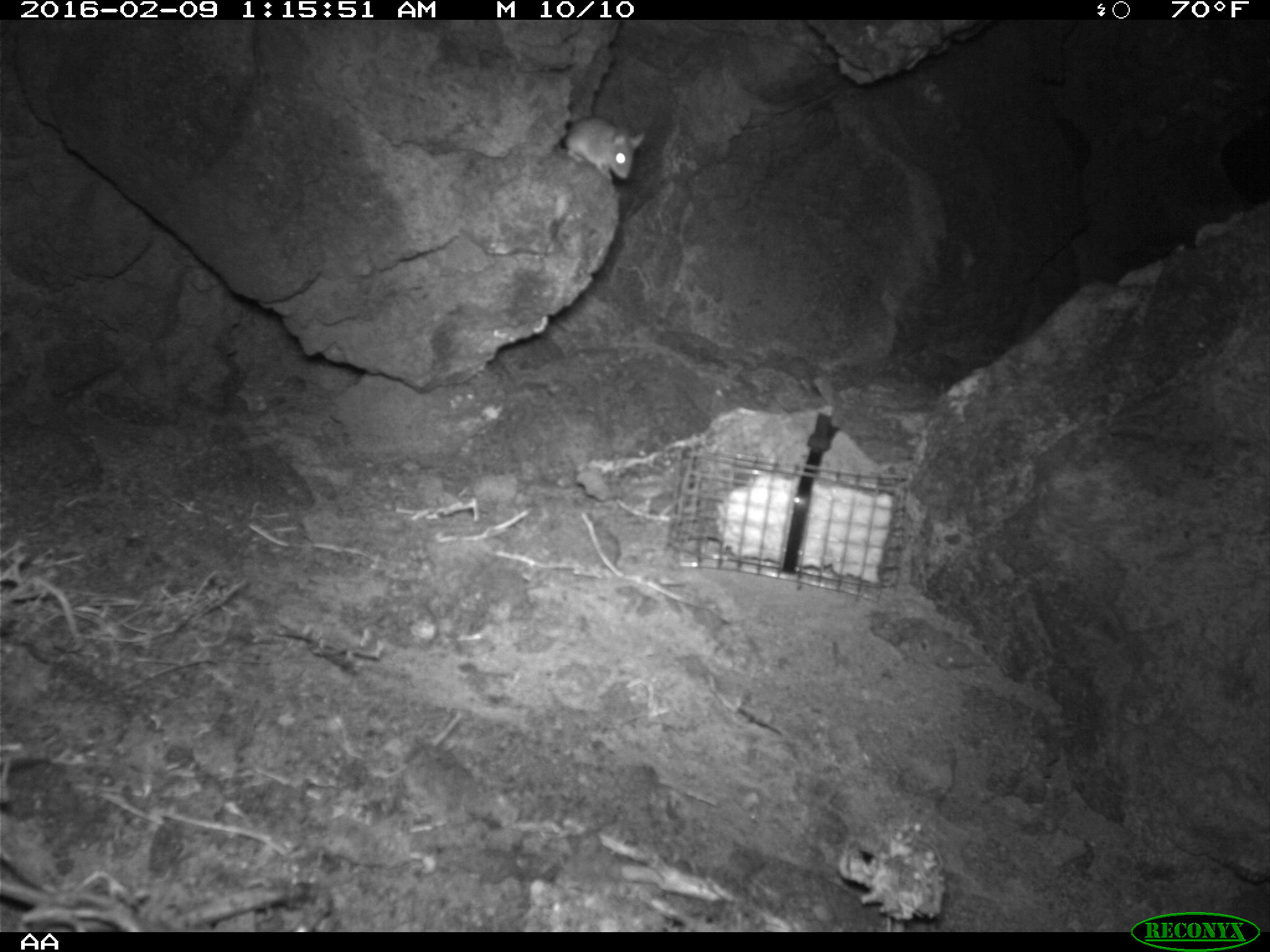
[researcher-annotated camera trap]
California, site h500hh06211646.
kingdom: Animalia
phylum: Chordata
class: Mammalia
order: Rodentia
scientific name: Rodentia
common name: rodent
Rodent (Rodentia).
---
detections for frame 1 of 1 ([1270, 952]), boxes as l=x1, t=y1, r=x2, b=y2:
rodent: l=564, t=115, r=645, b=179